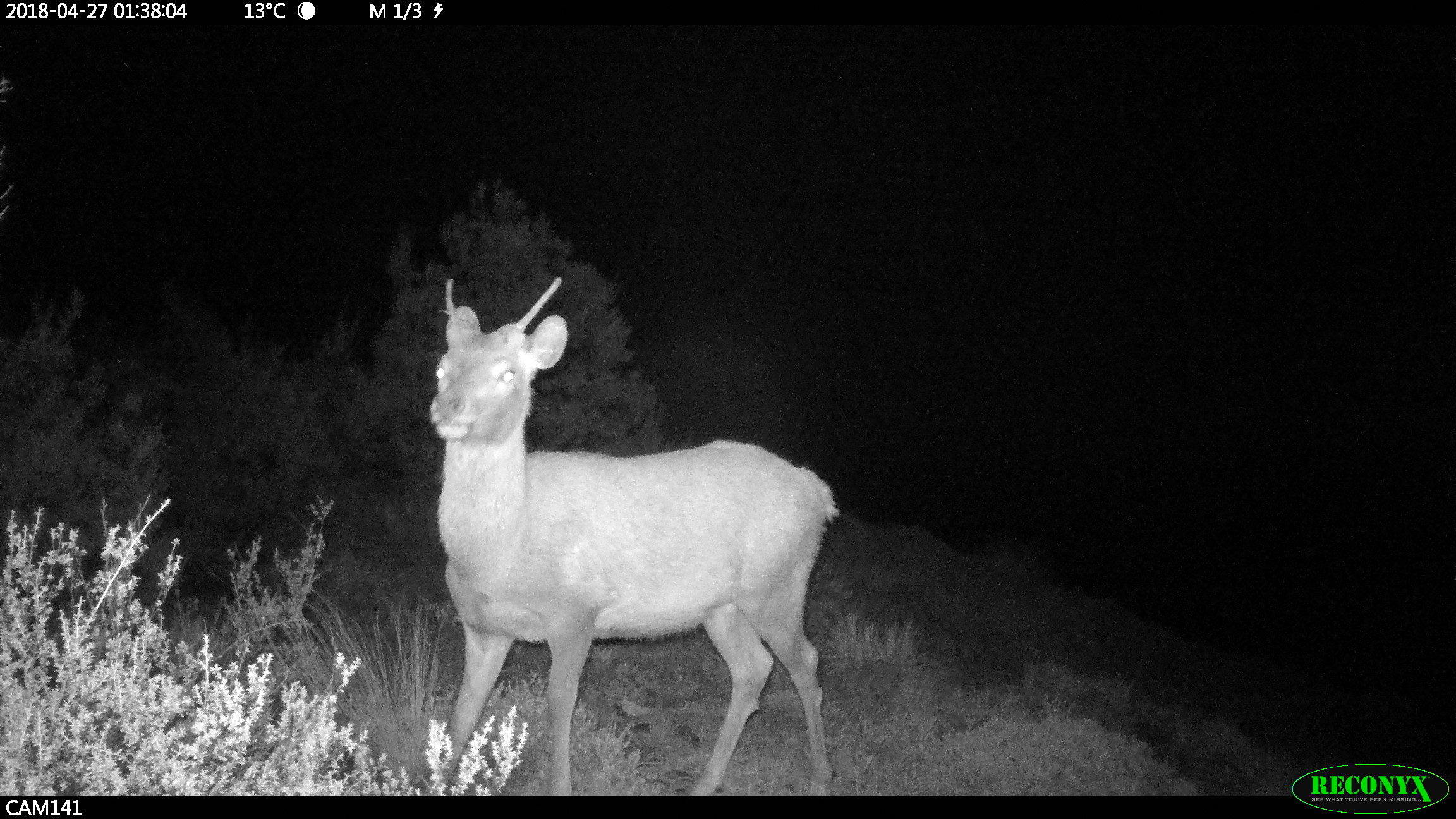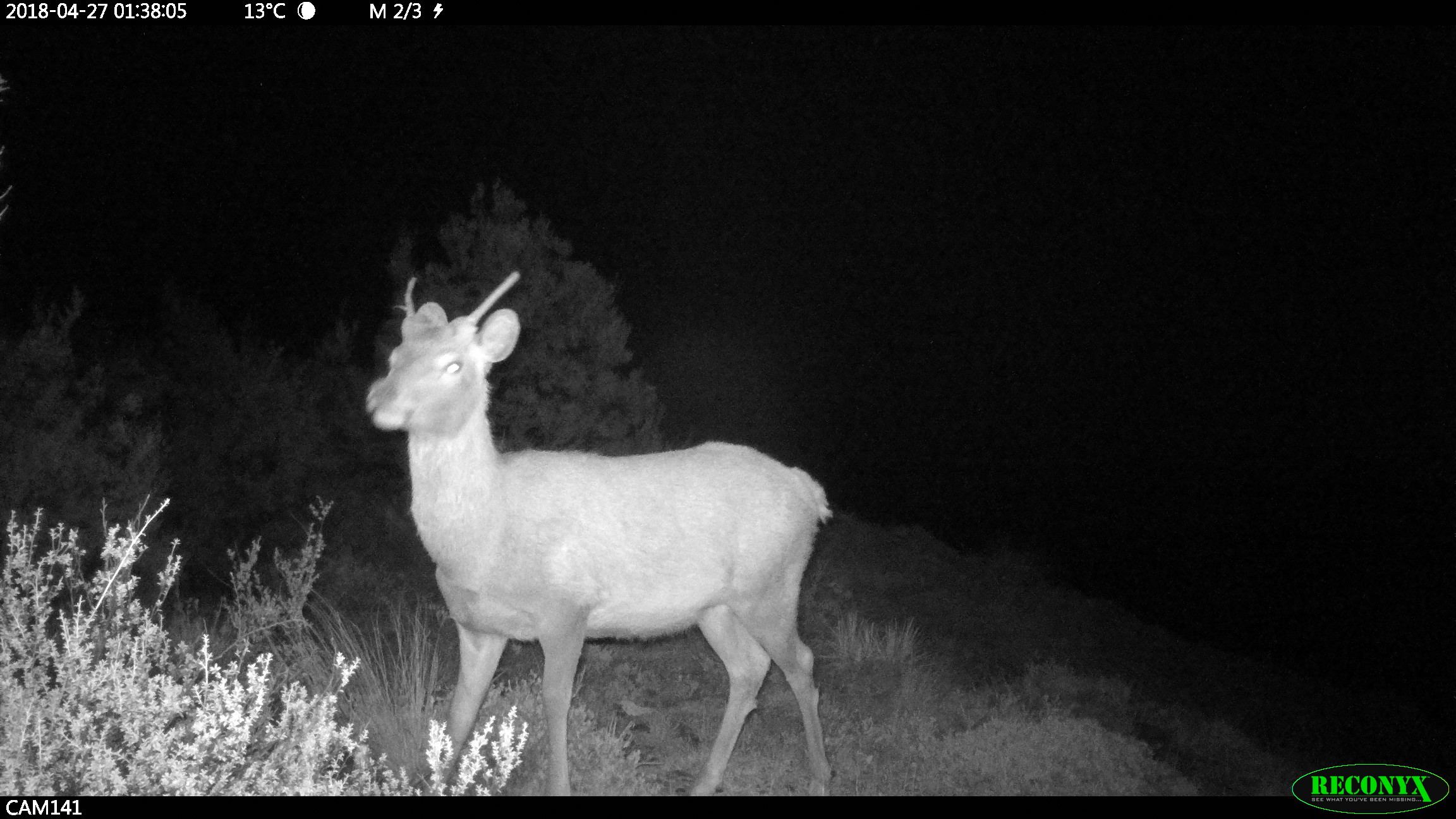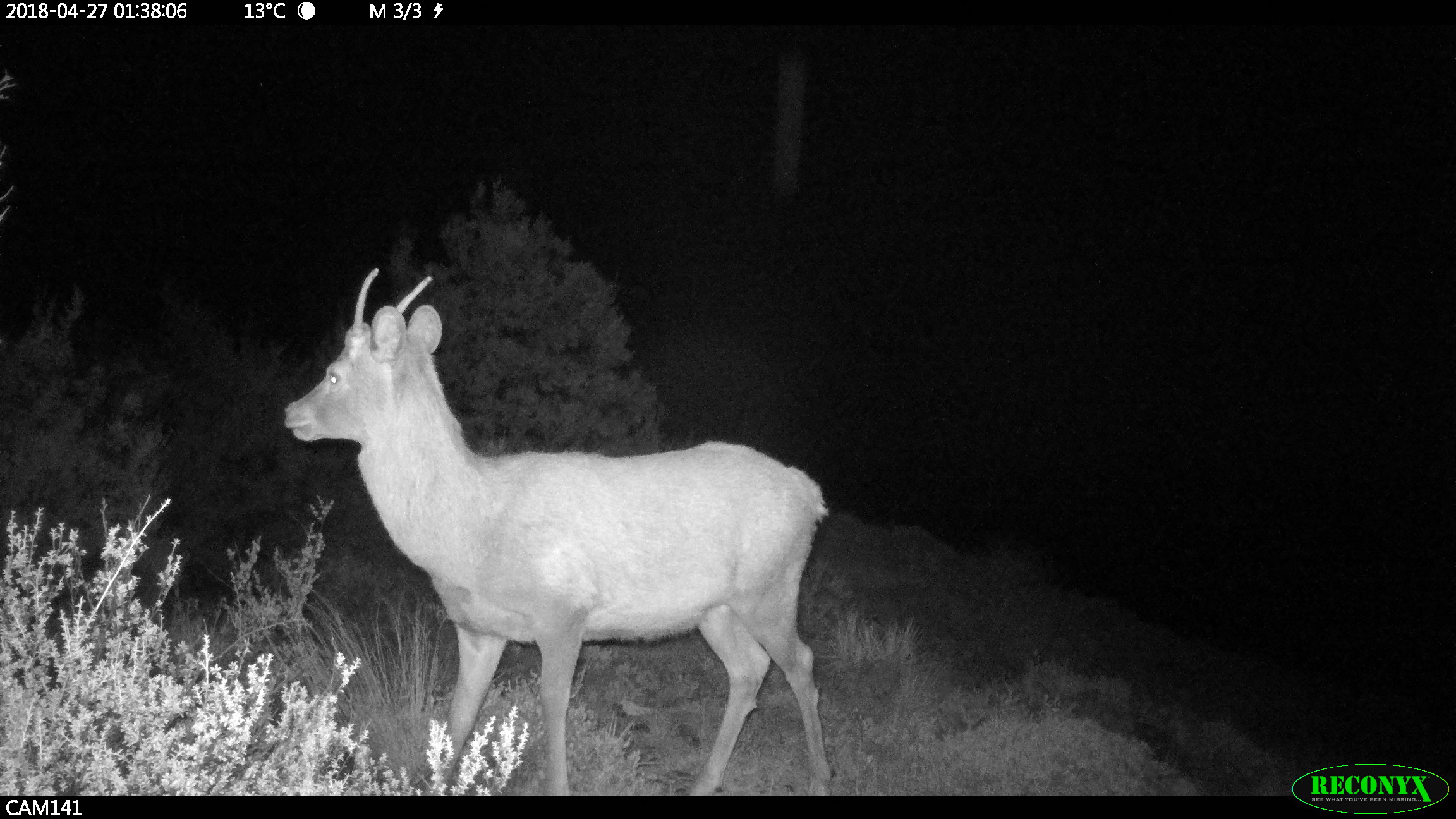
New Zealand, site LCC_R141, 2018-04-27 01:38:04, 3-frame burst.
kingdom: Animalia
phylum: Chordata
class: Mammalia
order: Artiodactyla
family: Cervidae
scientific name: Cervidae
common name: deer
Deer (Cervidae).